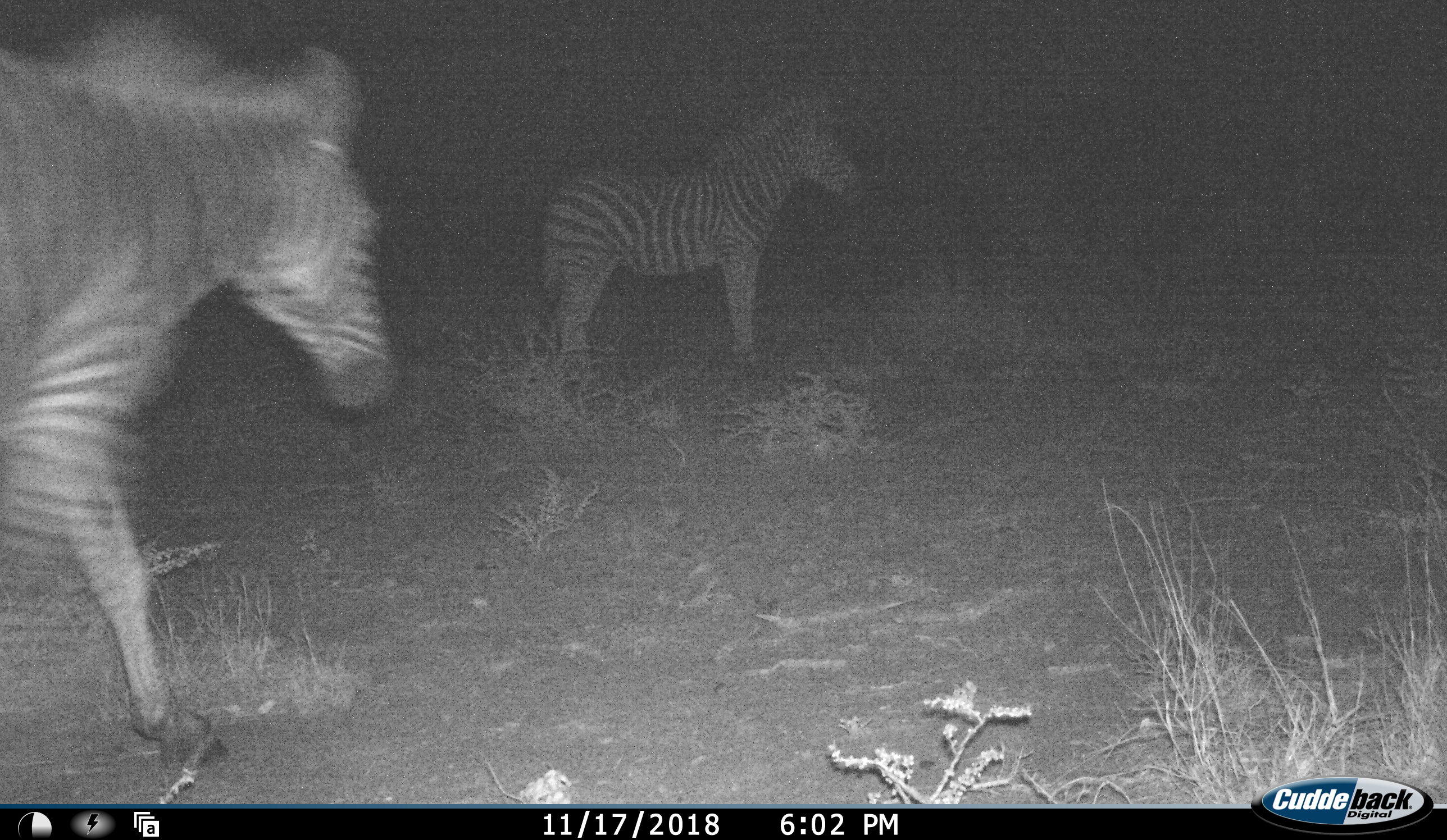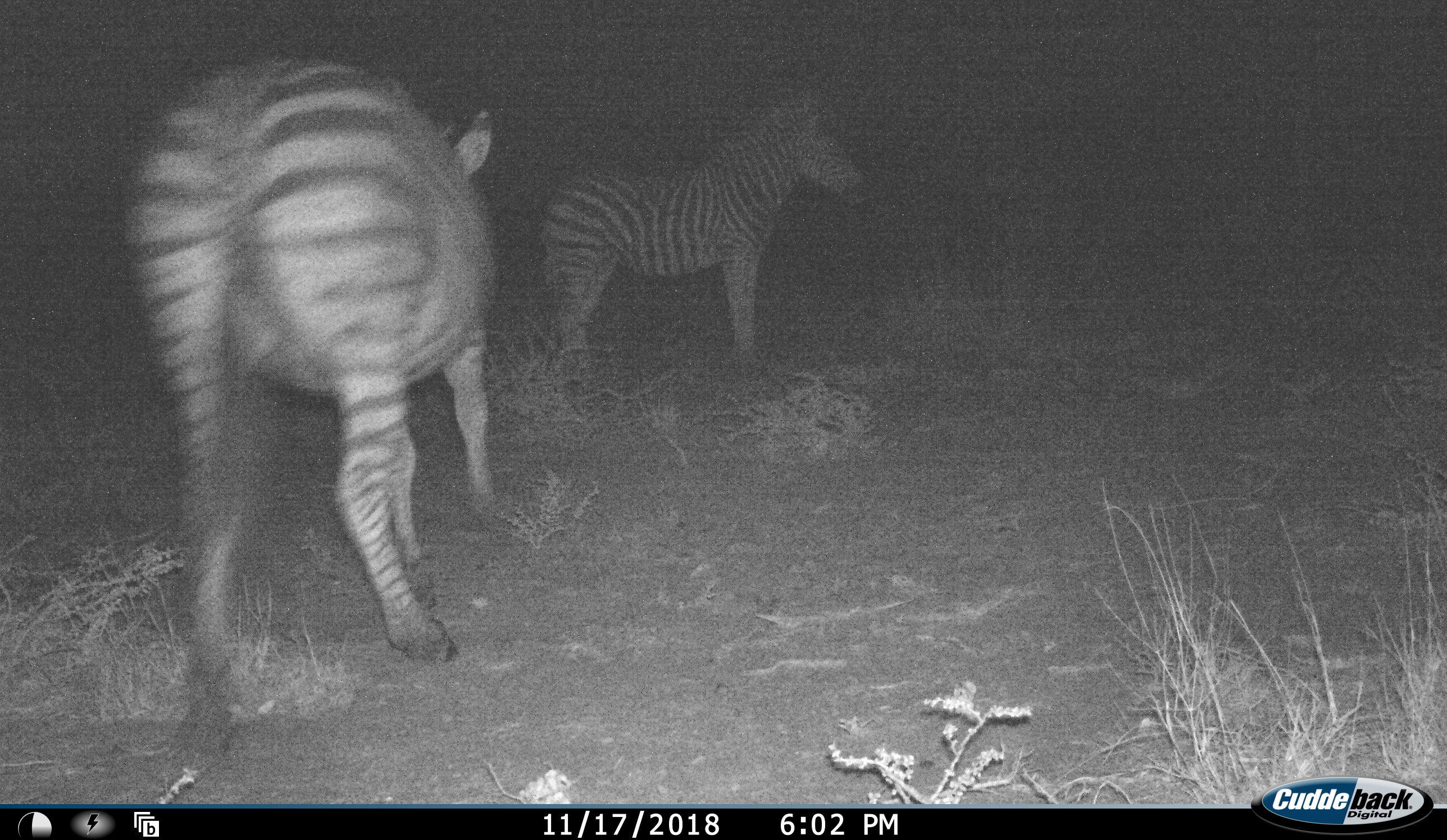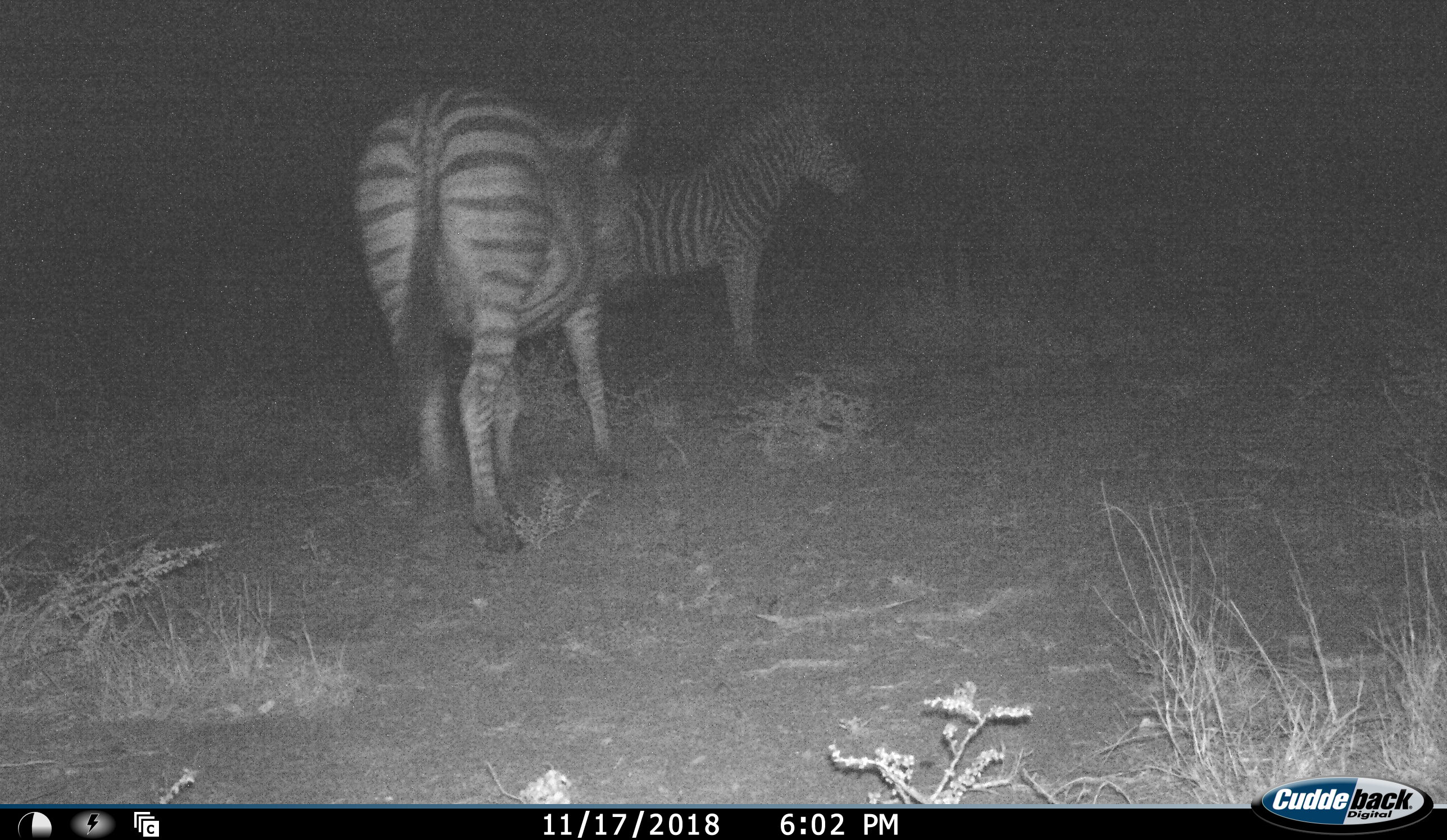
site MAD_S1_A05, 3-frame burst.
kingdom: Animalia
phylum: Chordata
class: Mammalia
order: Perissodactyla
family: Equidae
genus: Equus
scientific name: Equus quagga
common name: plains zebra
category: zebraplains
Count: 2.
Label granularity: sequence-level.